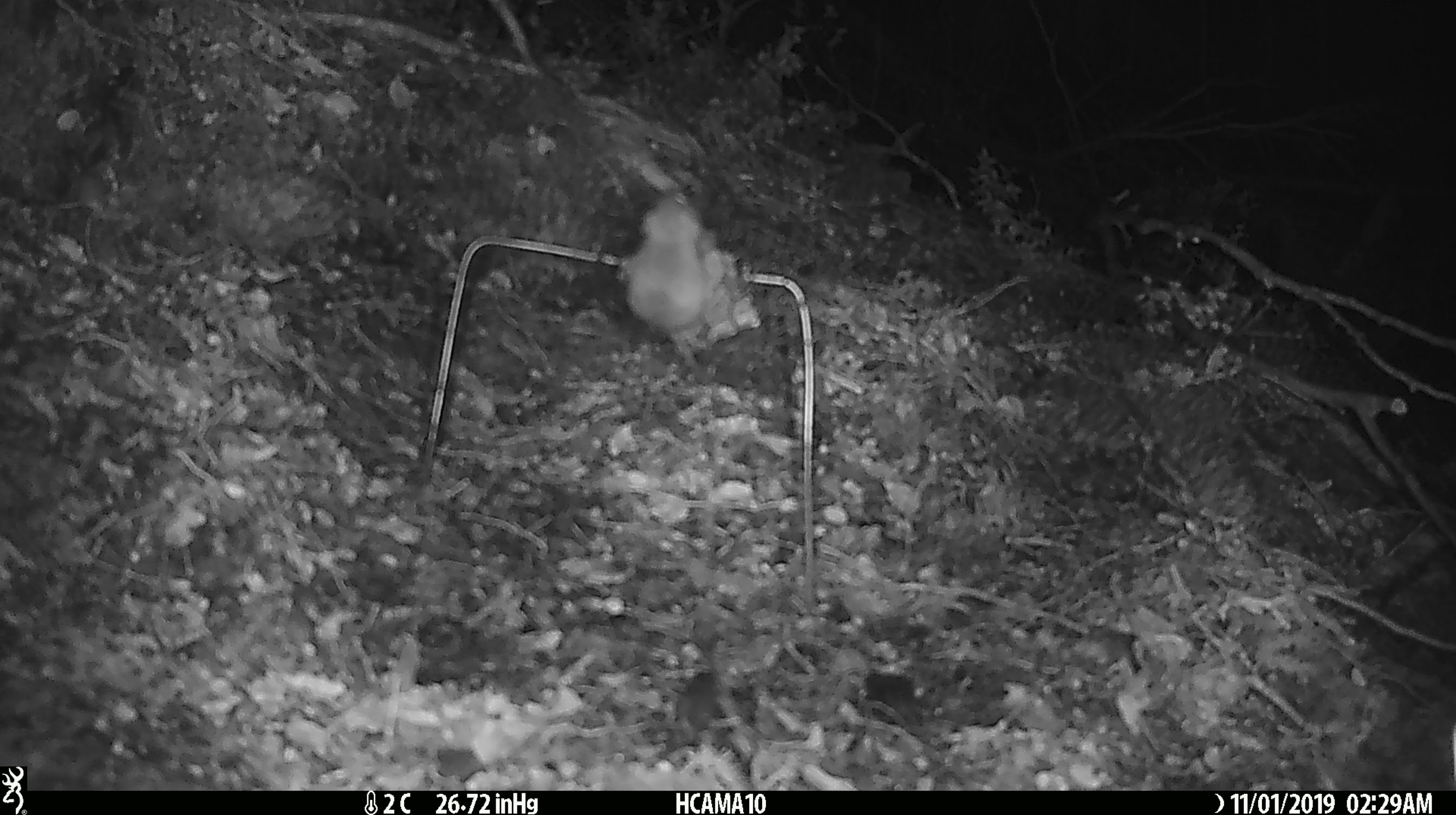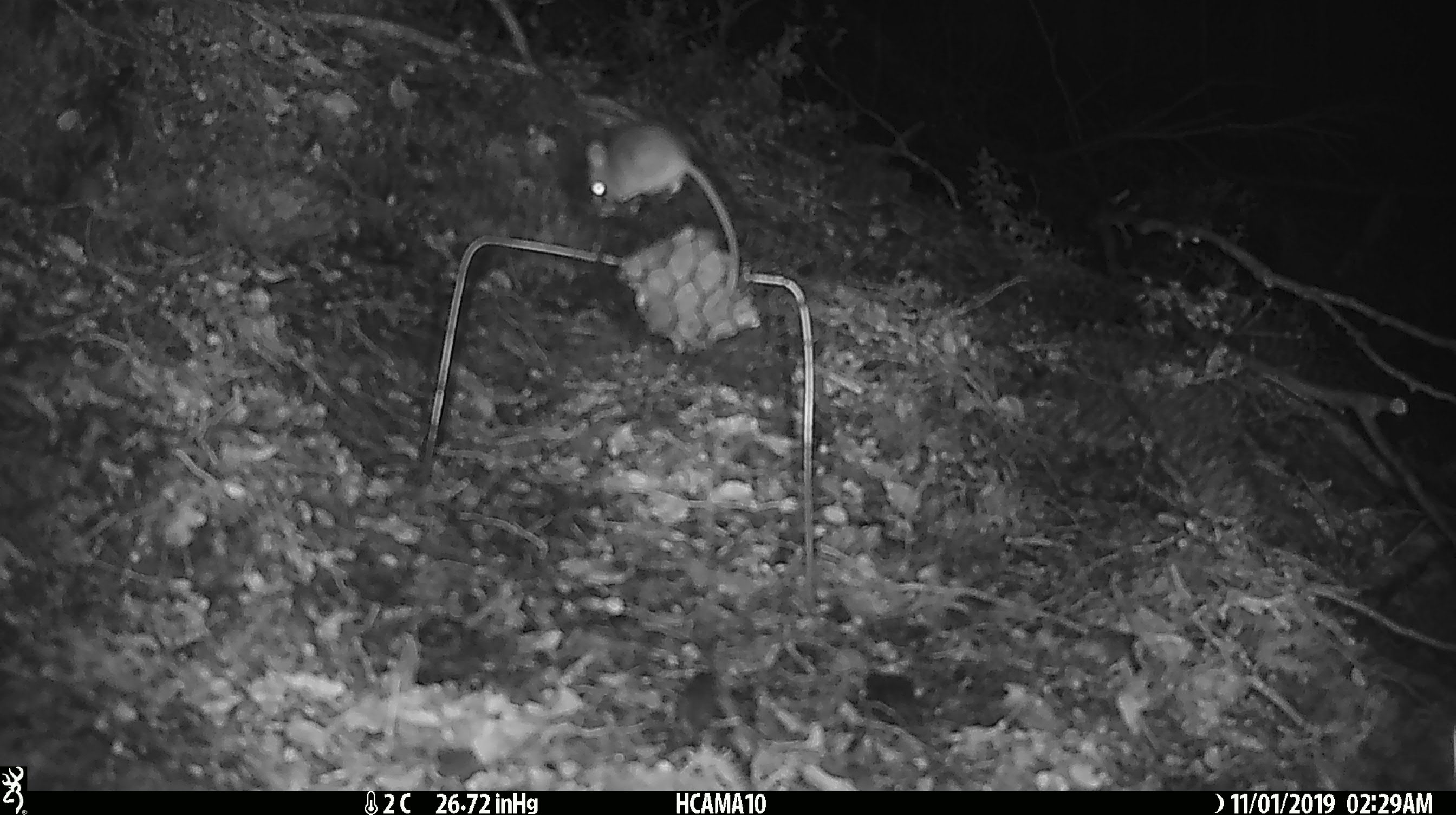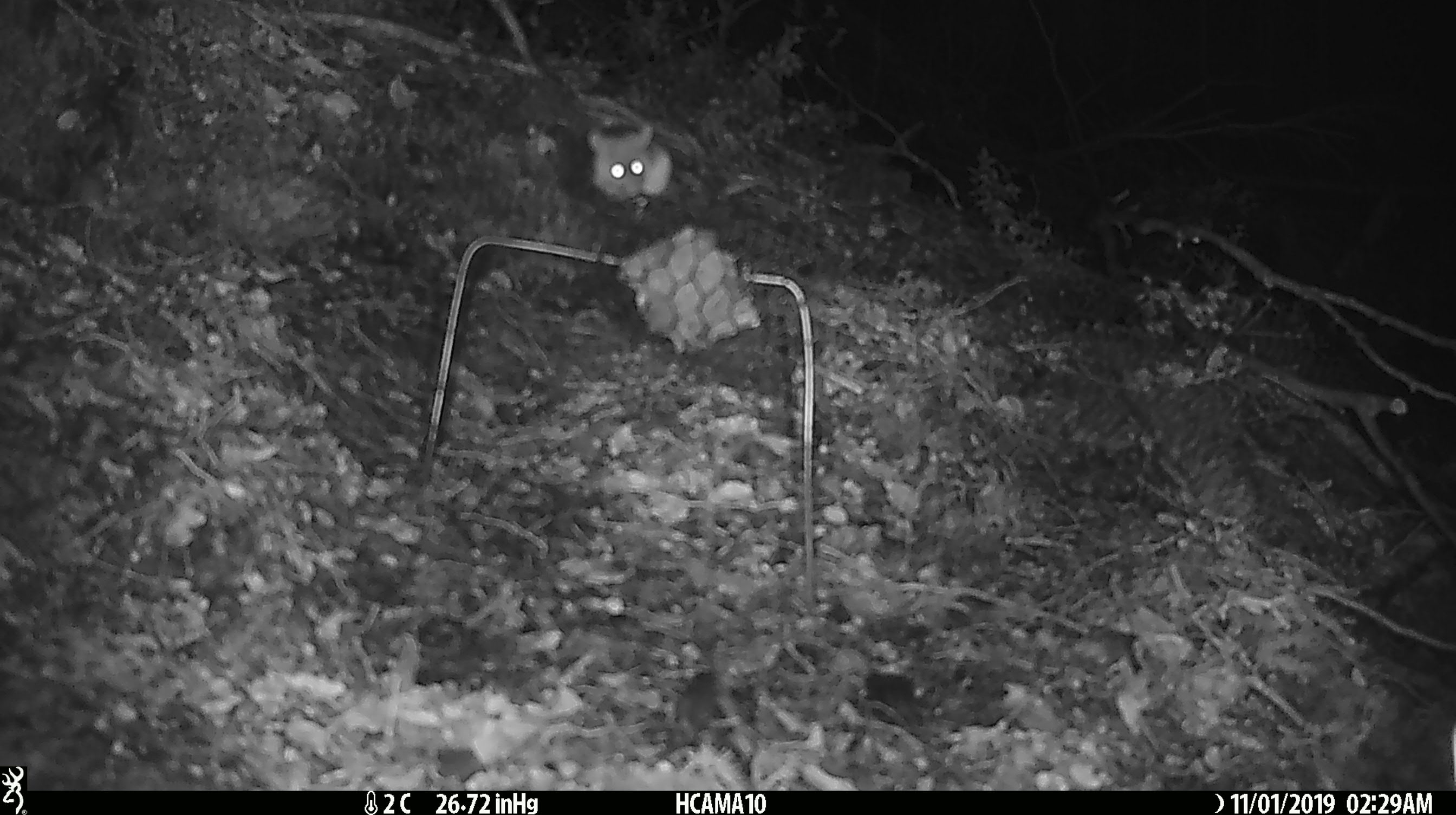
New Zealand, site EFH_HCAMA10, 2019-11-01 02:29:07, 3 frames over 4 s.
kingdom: Animalia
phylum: Chordata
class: Mammalia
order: Rodentia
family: Muridae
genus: Mus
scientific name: Mus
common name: mouse